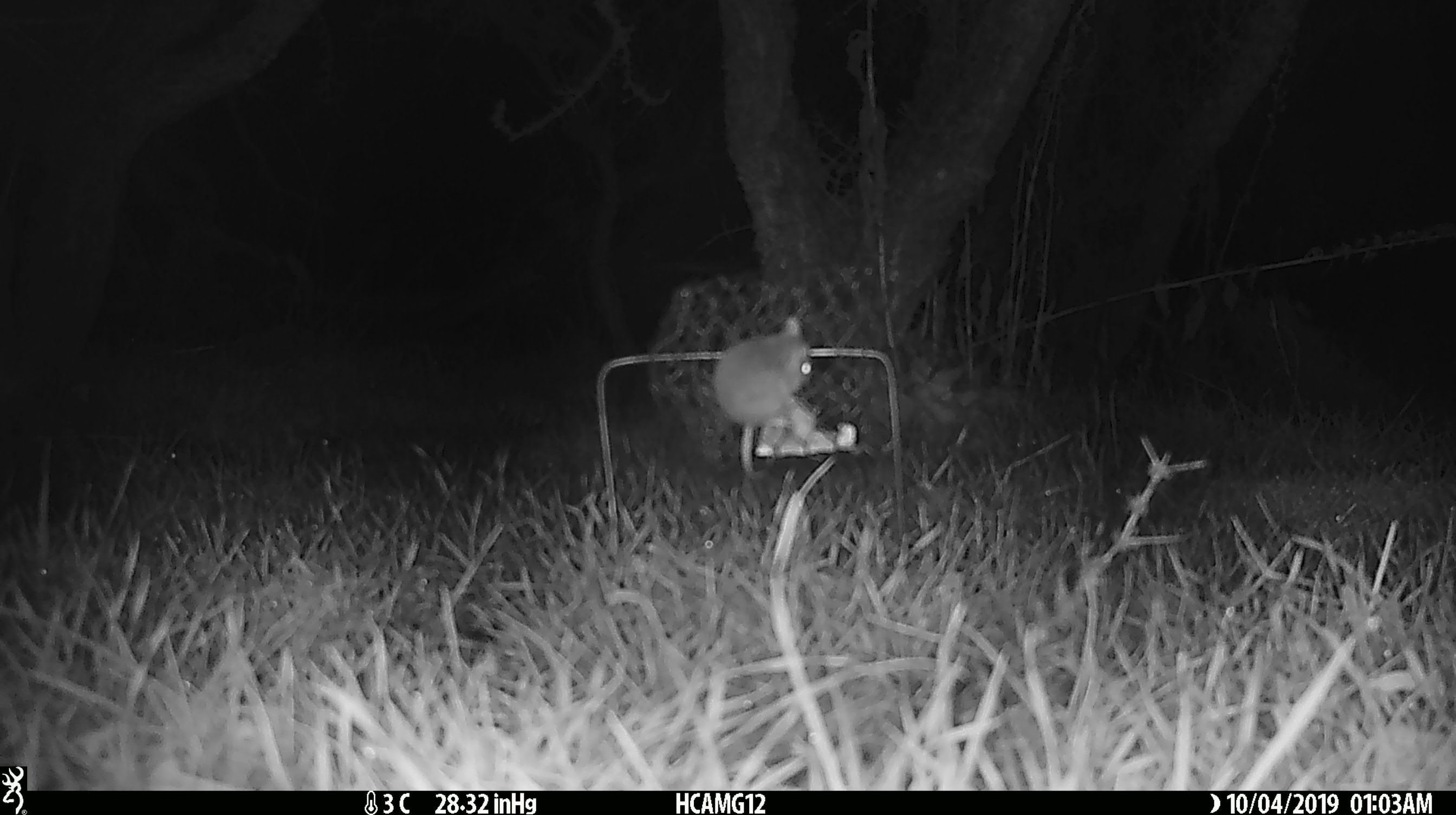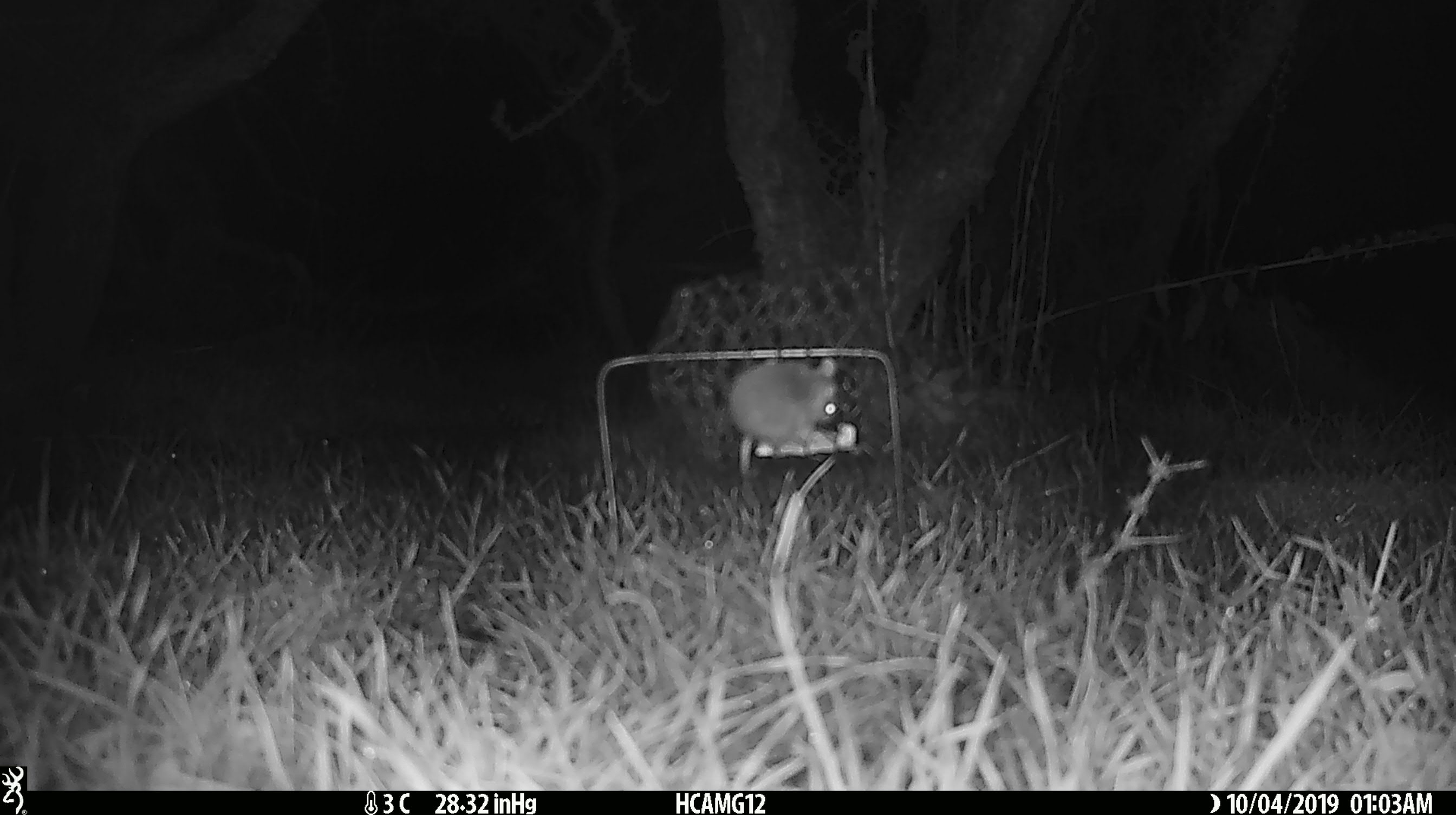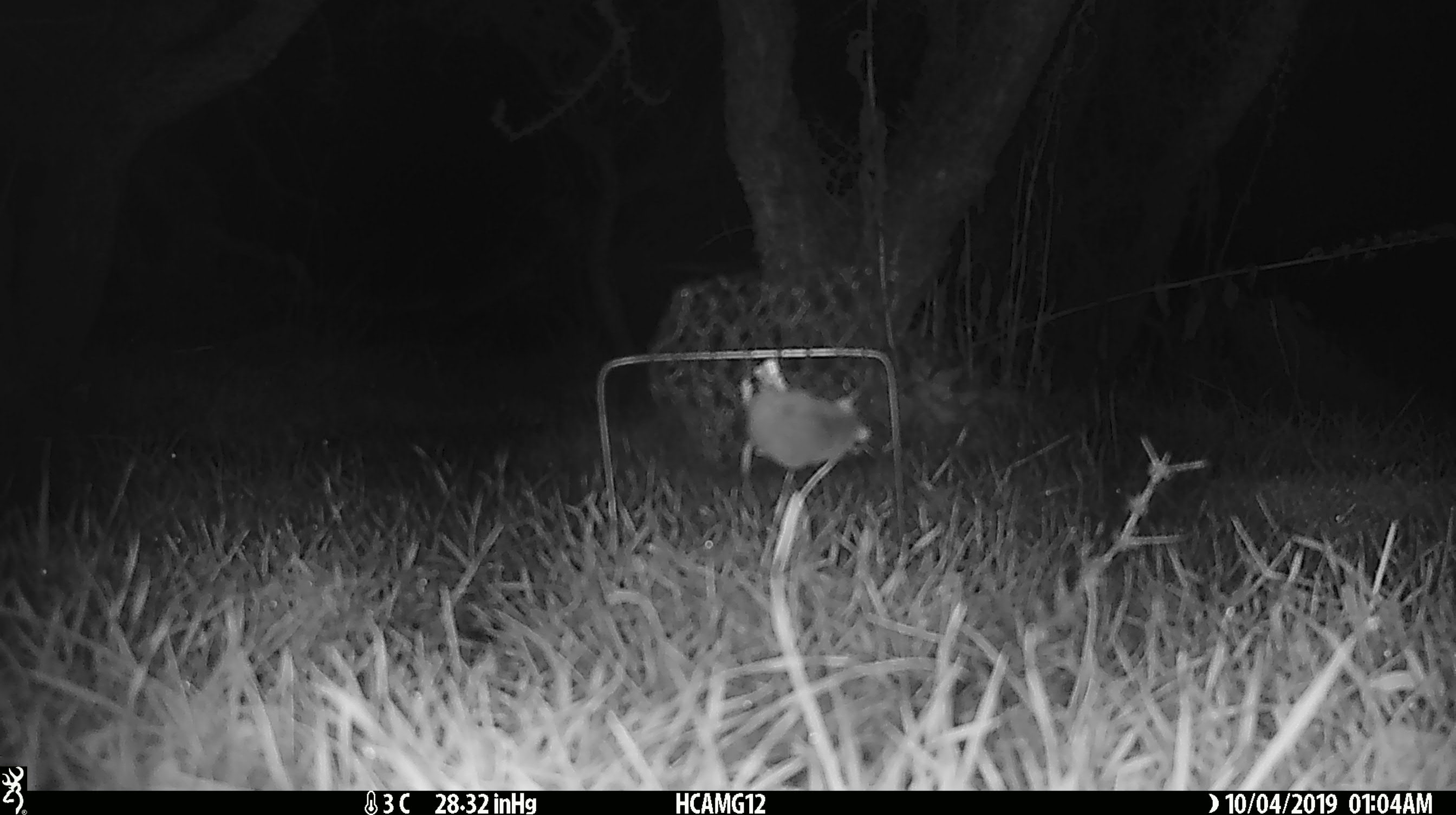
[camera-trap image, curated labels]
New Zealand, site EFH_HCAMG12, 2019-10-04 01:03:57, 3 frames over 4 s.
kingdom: Animalia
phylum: Chordata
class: Mammalia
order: Rodentia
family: Muridae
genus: Mus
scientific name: Mus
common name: mouse